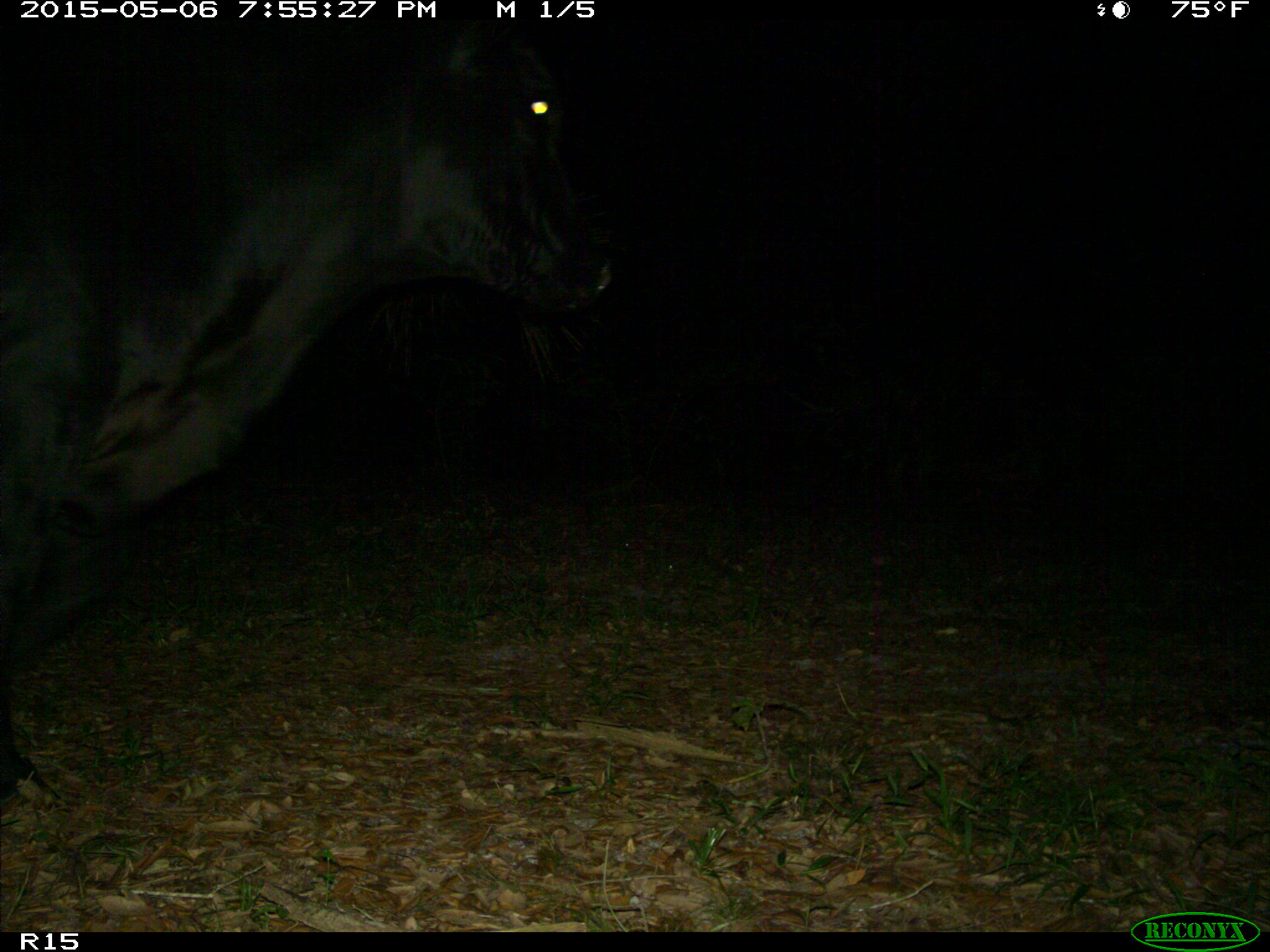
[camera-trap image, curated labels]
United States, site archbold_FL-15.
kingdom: Animalia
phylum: Chordata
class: Mammalia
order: Artiodactyla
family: Bovidae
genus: Bos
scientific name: Bos taurus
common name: domestic cow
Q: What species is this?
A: Bos taurus (domestic cow).